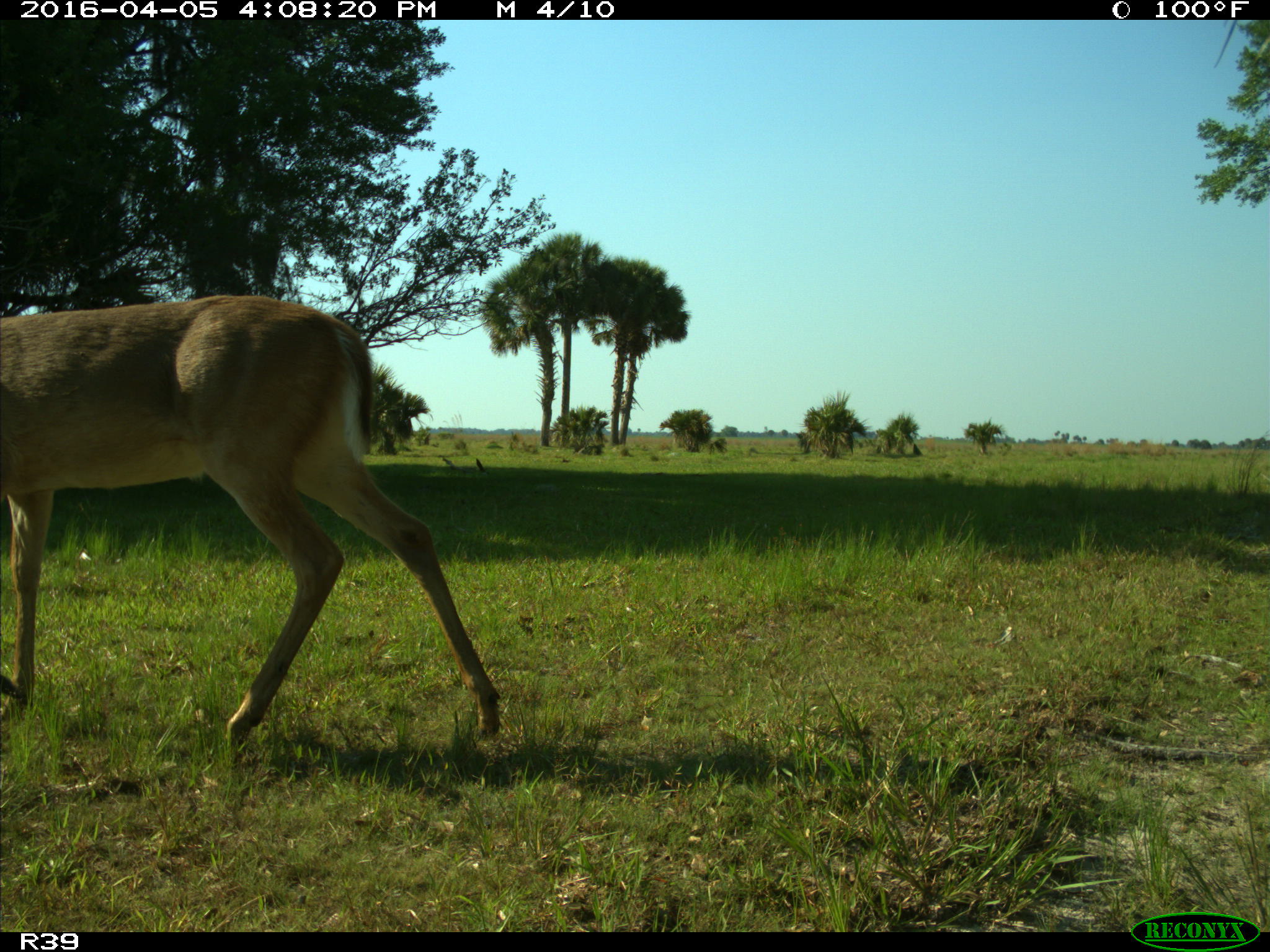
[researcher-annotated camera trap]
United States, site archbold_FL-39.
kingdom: Animalia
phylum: Chordata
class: Mammalia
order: Artiodactyla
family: Cervidae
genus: Odocoileus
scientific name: Odocoileus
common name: deer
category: unidentified deer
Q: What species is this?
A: Unidentified deer (deer) (Odocoileus).